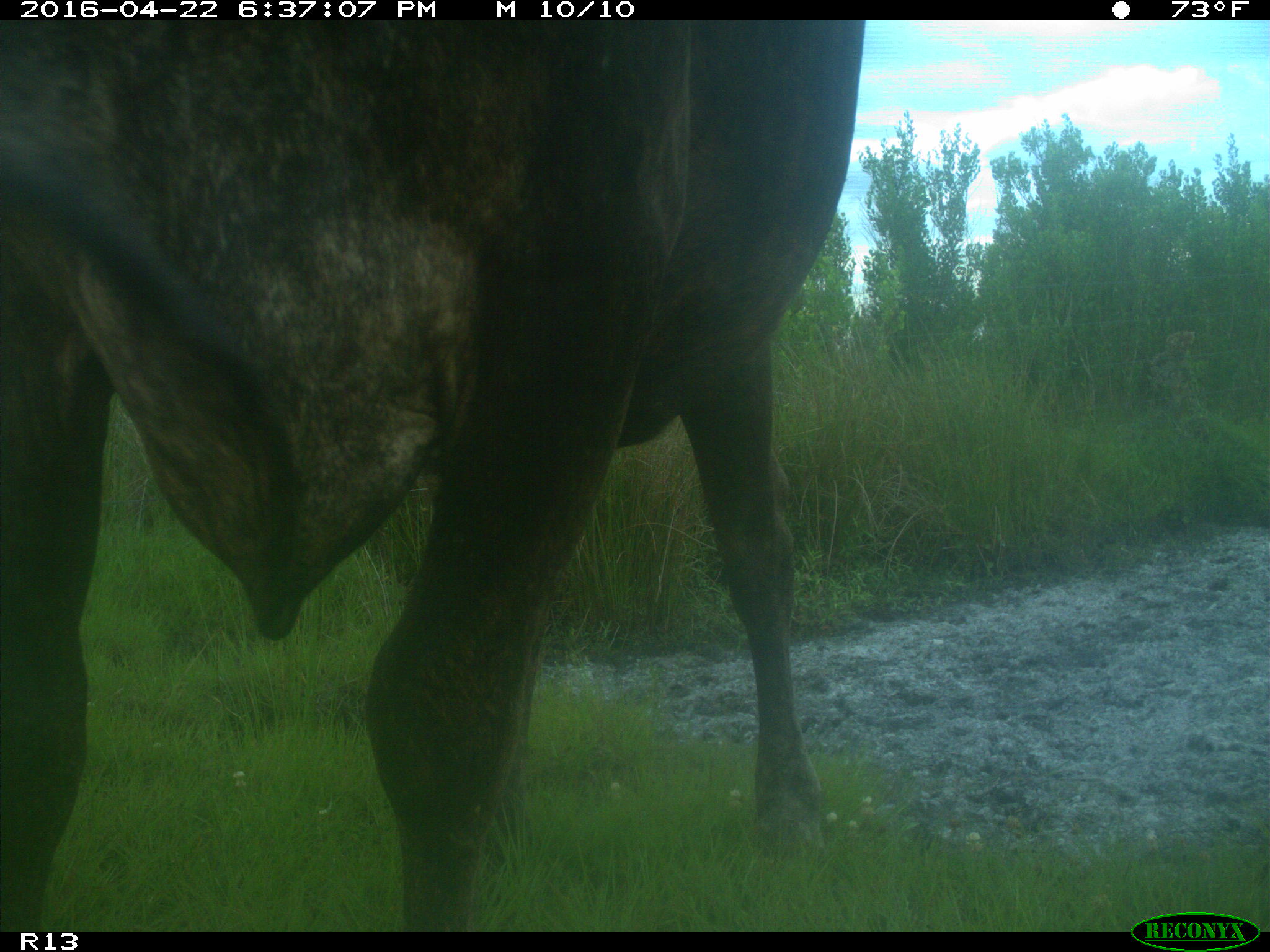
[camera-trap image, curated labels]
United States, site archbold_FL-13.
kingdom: Animalia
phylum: Chordata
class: Mammalia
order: Artiodactyla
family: Bovidae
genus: Bos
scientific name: Bos taurus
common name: domestic cow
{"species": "Bos taurus (domestic cow)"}